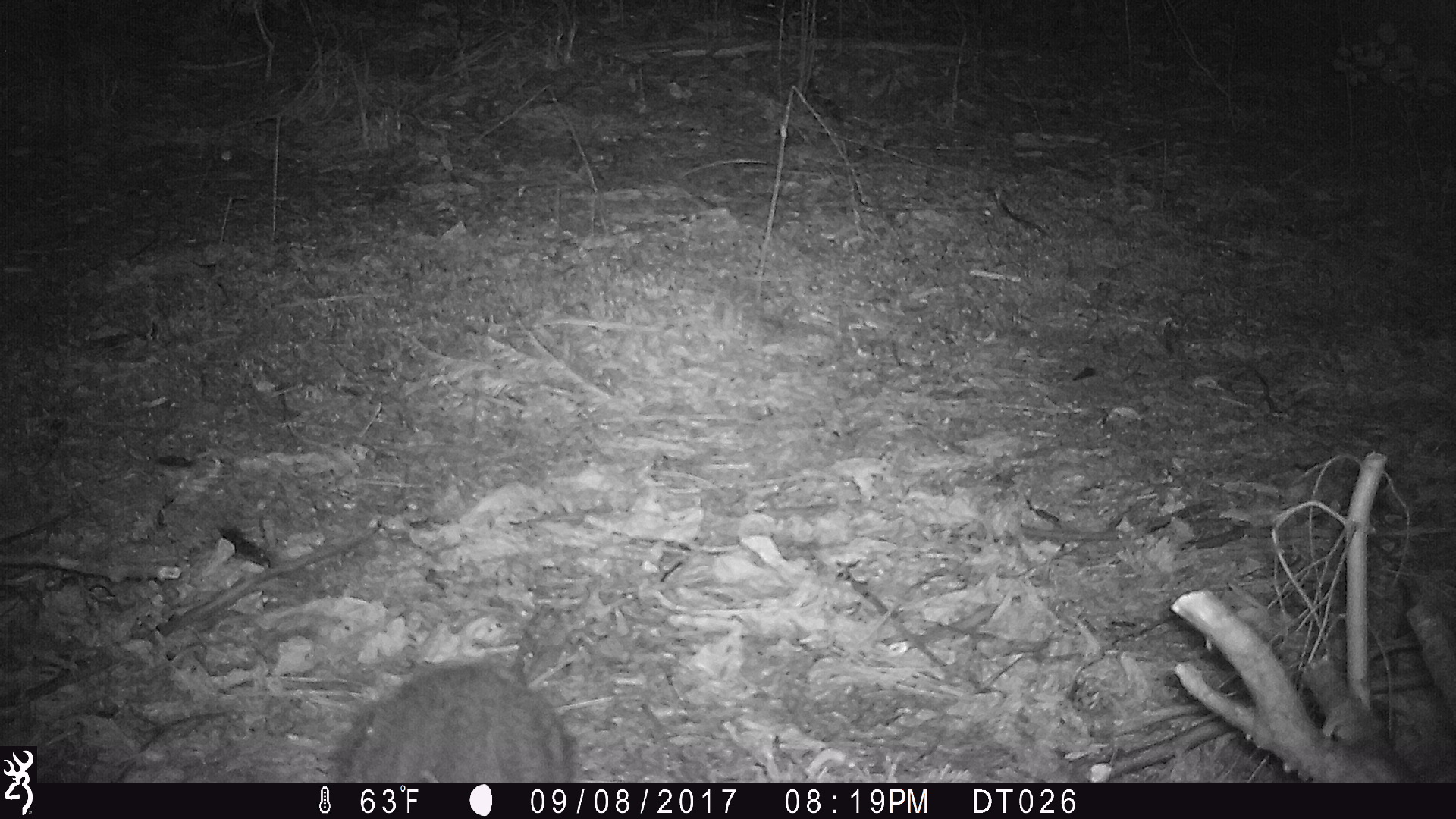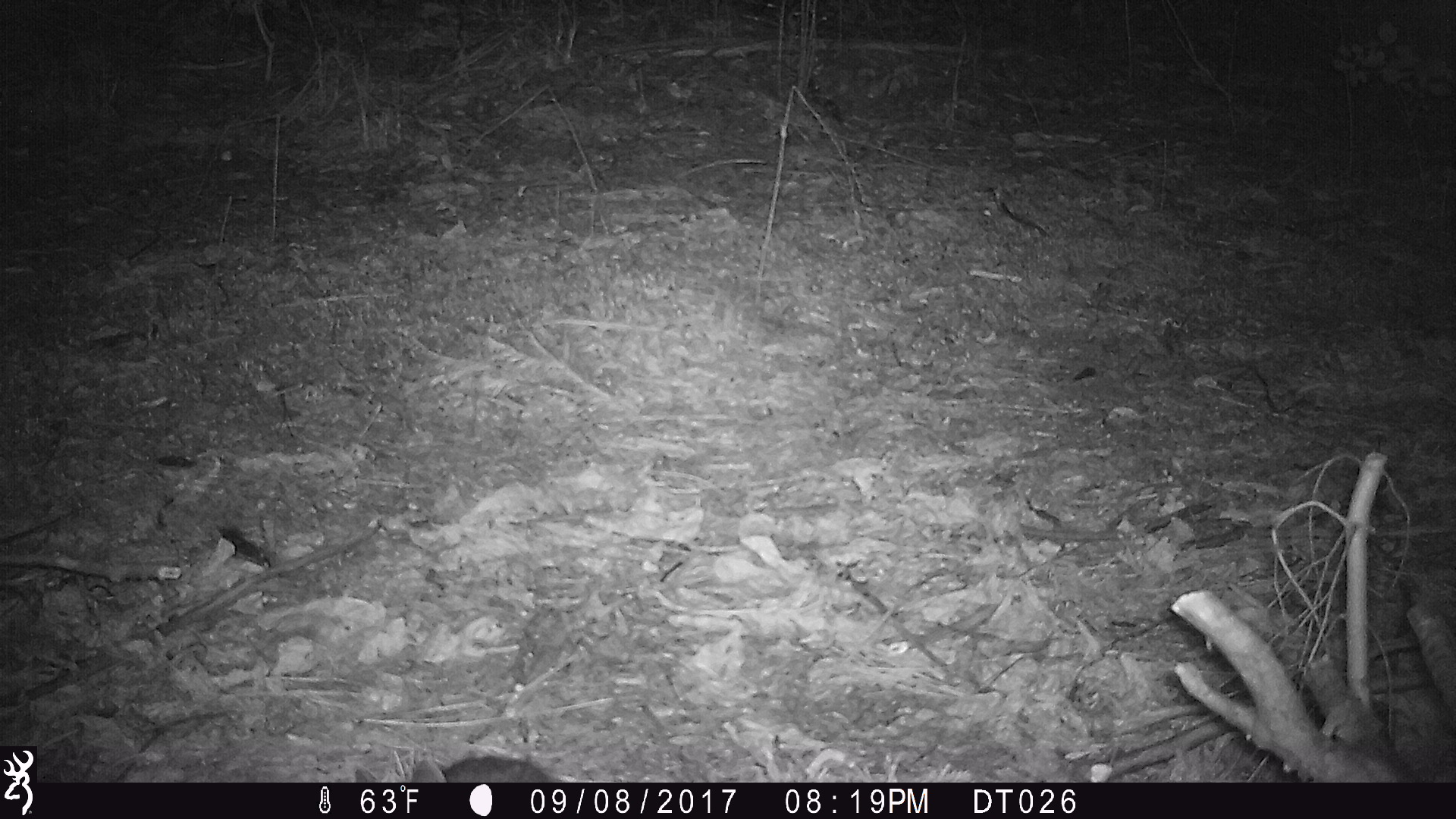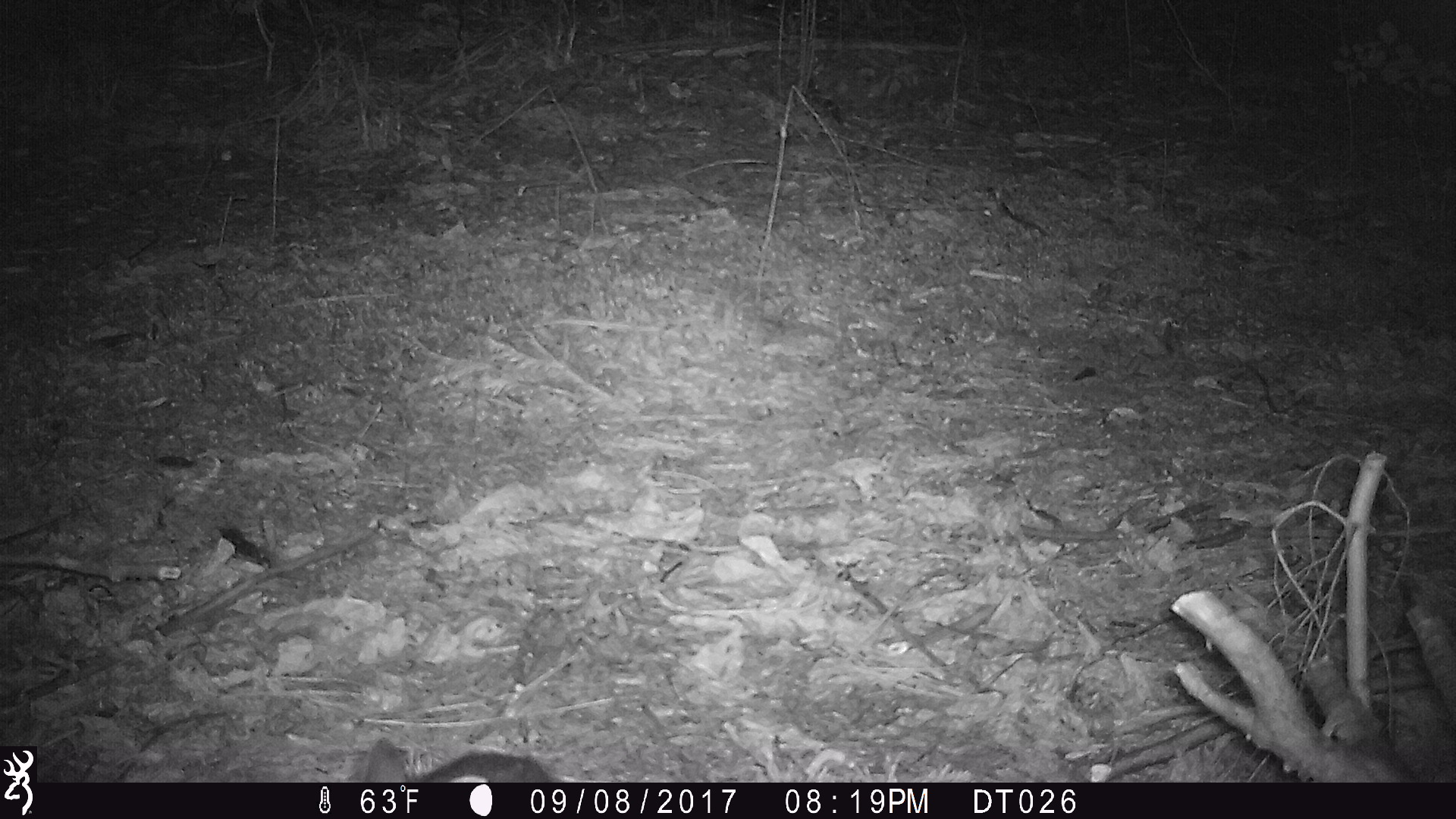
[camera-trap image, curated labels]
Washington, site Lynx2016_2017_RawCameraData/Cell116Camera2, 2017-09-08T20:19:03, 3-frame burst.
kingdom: Animalia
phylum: Chordata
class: Mammalia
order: Lagomorpha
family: Leporidae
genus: Lepus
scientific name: Lepus americanus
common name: snowshoe hare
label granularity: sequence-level